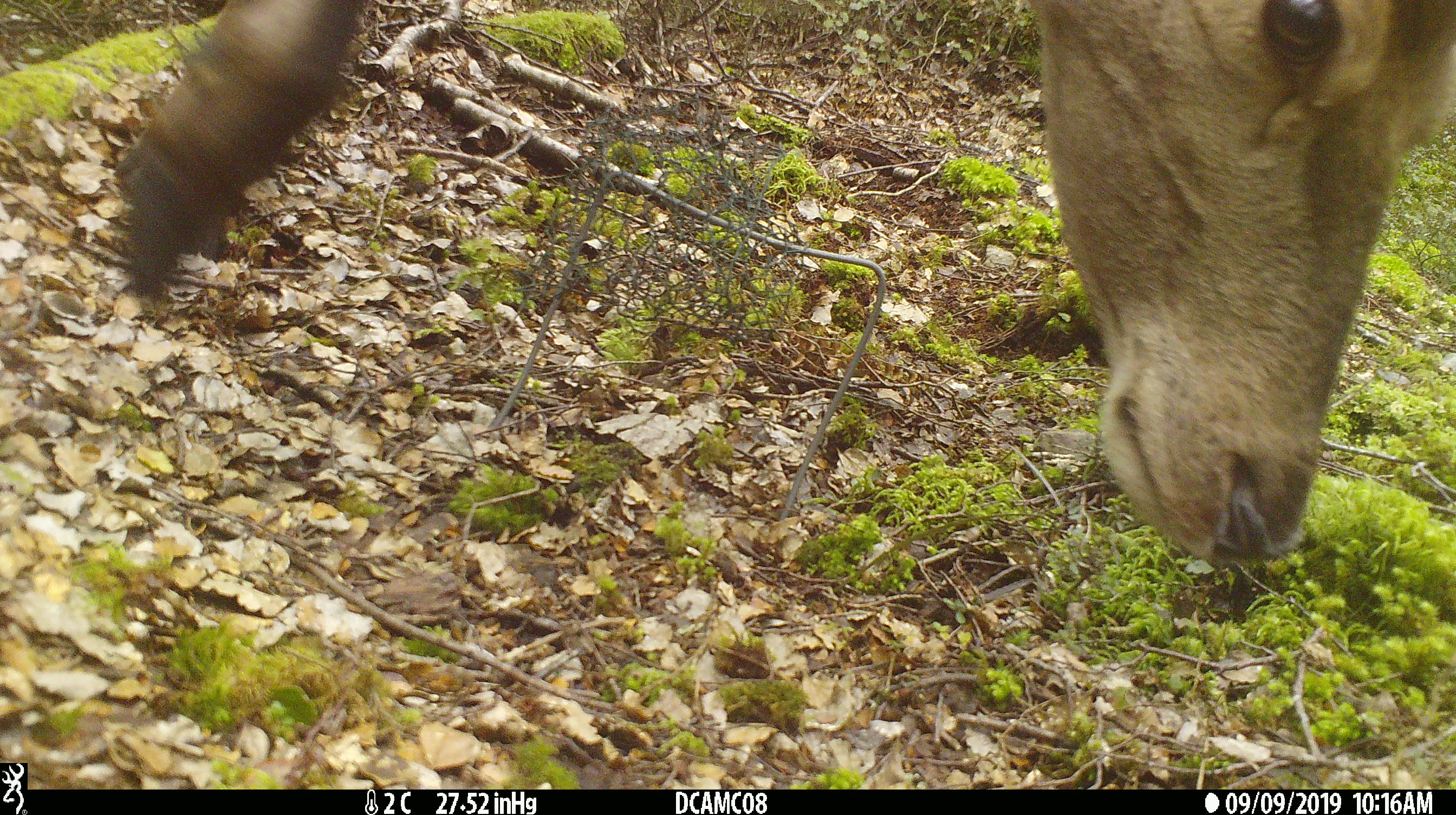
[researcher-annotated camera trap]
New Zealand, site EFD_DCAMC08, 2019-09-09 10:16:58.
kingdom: Animalia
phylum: Chordata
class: Mammalia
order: Artiodactyla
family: Cervidae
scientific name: Cervidae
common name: deer